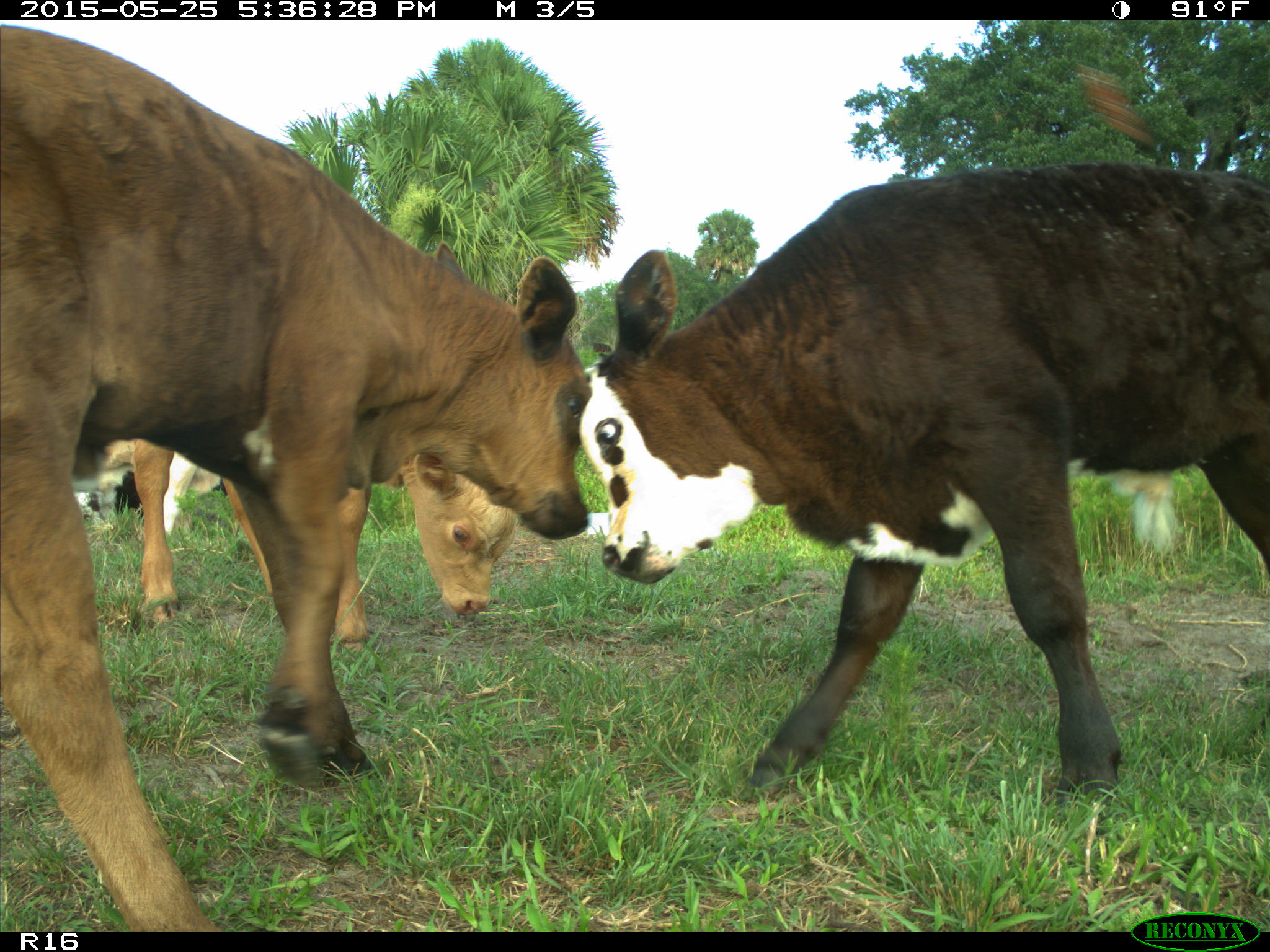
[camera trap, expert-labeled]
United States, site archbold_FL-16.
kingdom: Animalia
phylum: Chordata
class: Mammalia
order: Artiodactyla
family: Bovidae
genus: Bos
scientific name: Bos taurus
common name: domestic cow